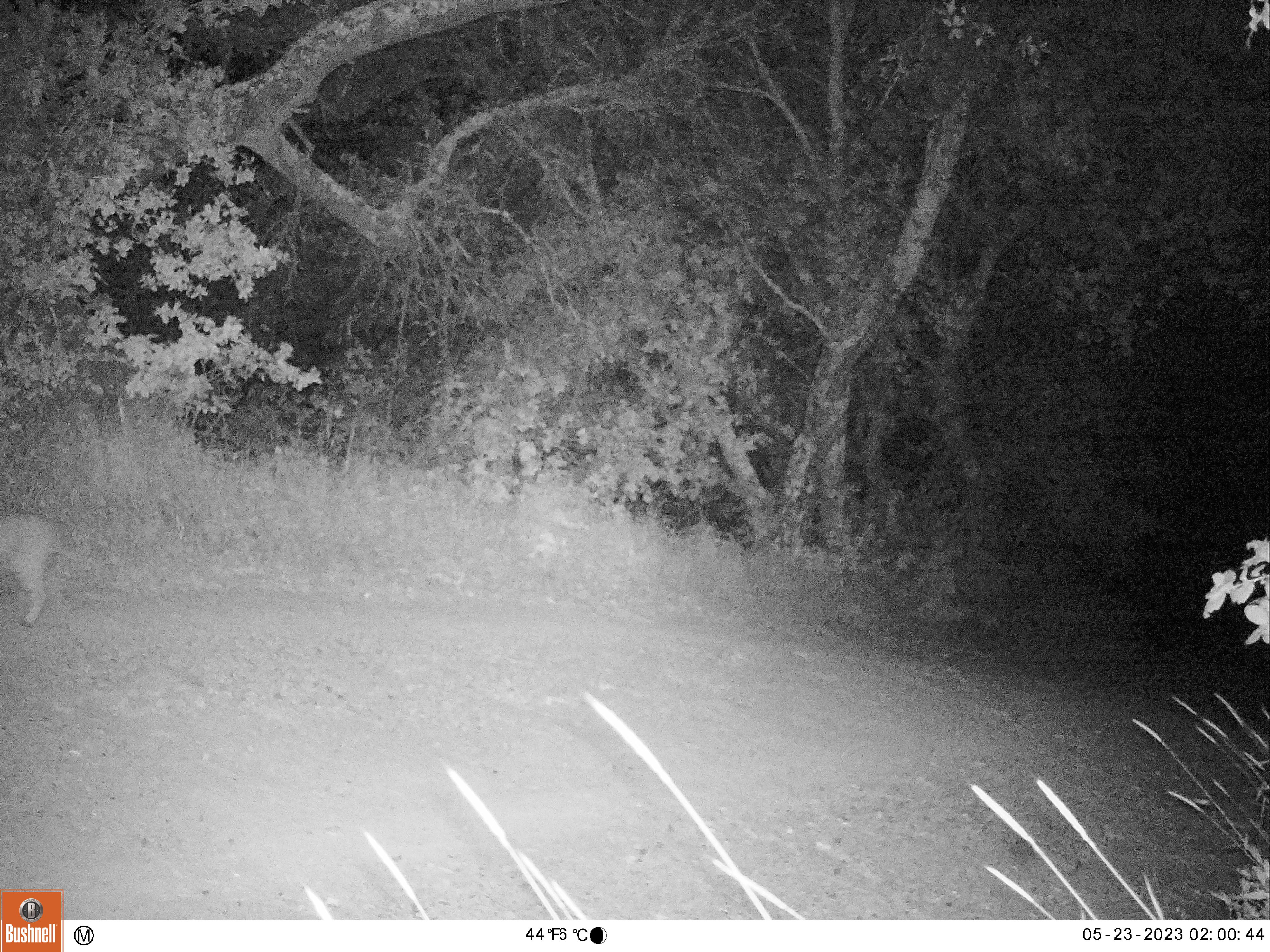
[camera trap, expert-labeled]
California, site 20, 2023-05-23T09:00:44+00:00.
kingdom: Animalia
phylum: Chordata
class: Mammalia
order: Carnivora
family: Felidae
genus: Lynx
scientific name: Lynx rufus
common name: bobcat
Bobcat (Lynx rufus).